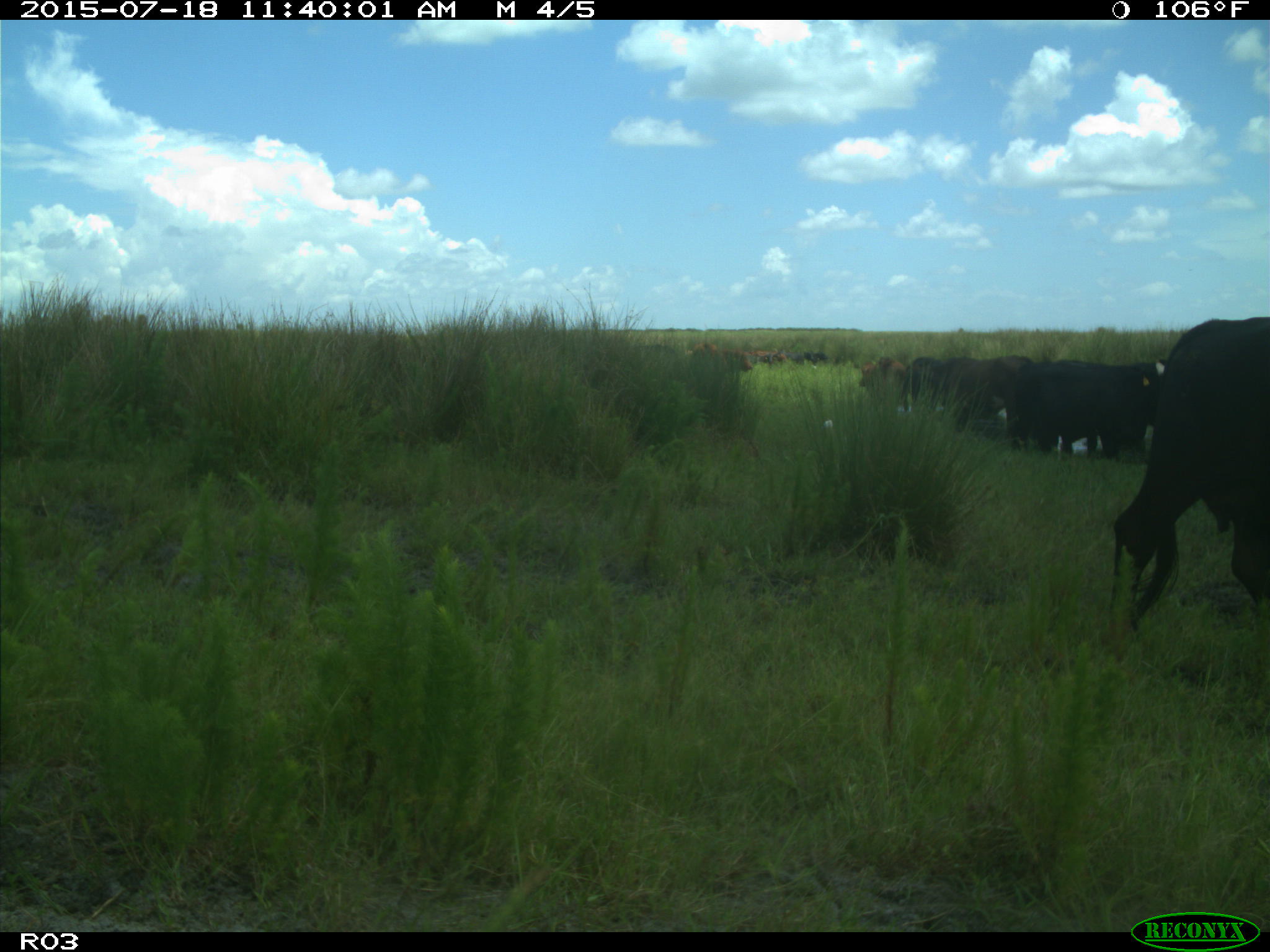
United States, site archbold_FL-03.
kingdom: Animalia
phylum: Chordata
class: Mammalia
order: Artiodactyla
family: Bovidae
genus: Bos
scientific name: Bos taurus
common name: domestic cow